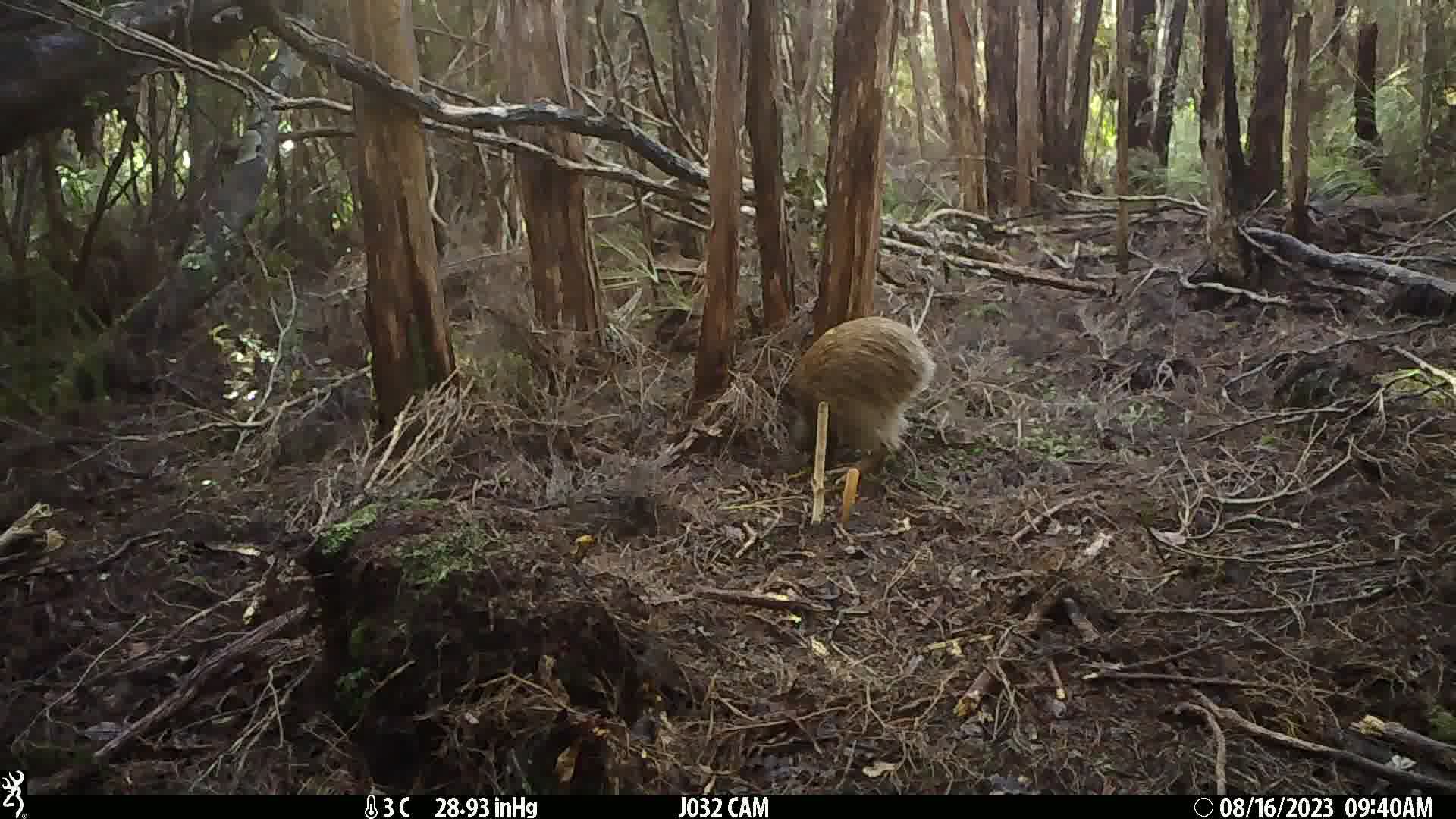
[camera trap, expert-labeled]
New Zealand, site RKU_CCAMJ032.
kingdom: Animalia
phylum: Chordata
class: Aves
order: Apterygiformes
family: Apterygidae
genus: Apteryx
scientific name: Apteryx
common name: kiwi